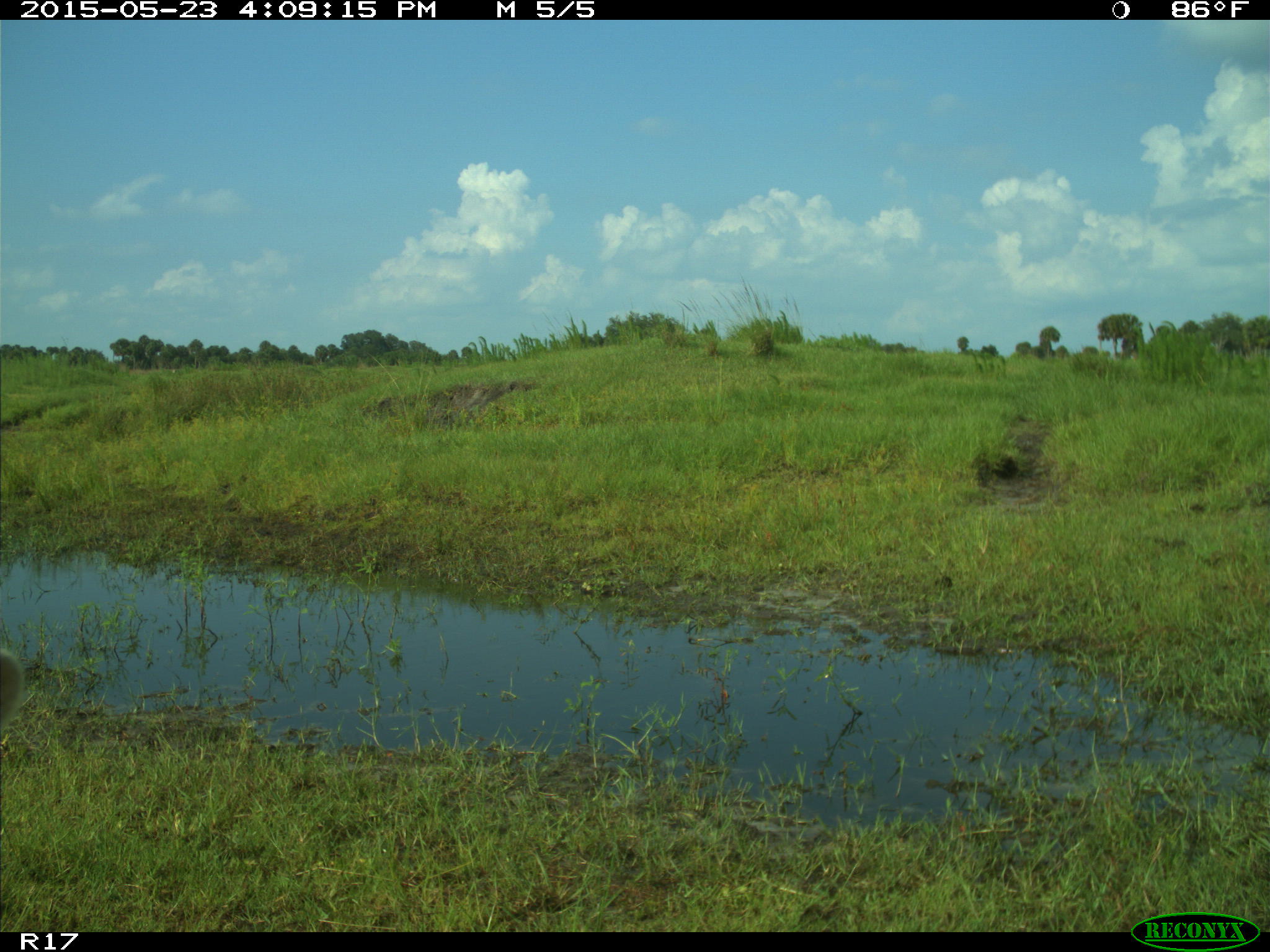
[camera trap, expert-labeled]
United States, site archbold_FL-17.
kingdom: Animalia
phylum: Chordata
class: Mammalia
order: Artiodactyla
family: Bovidae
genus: Bos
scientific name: Bos taurus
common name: domestic cow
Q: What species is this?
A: Bos taurus (domestic cow).